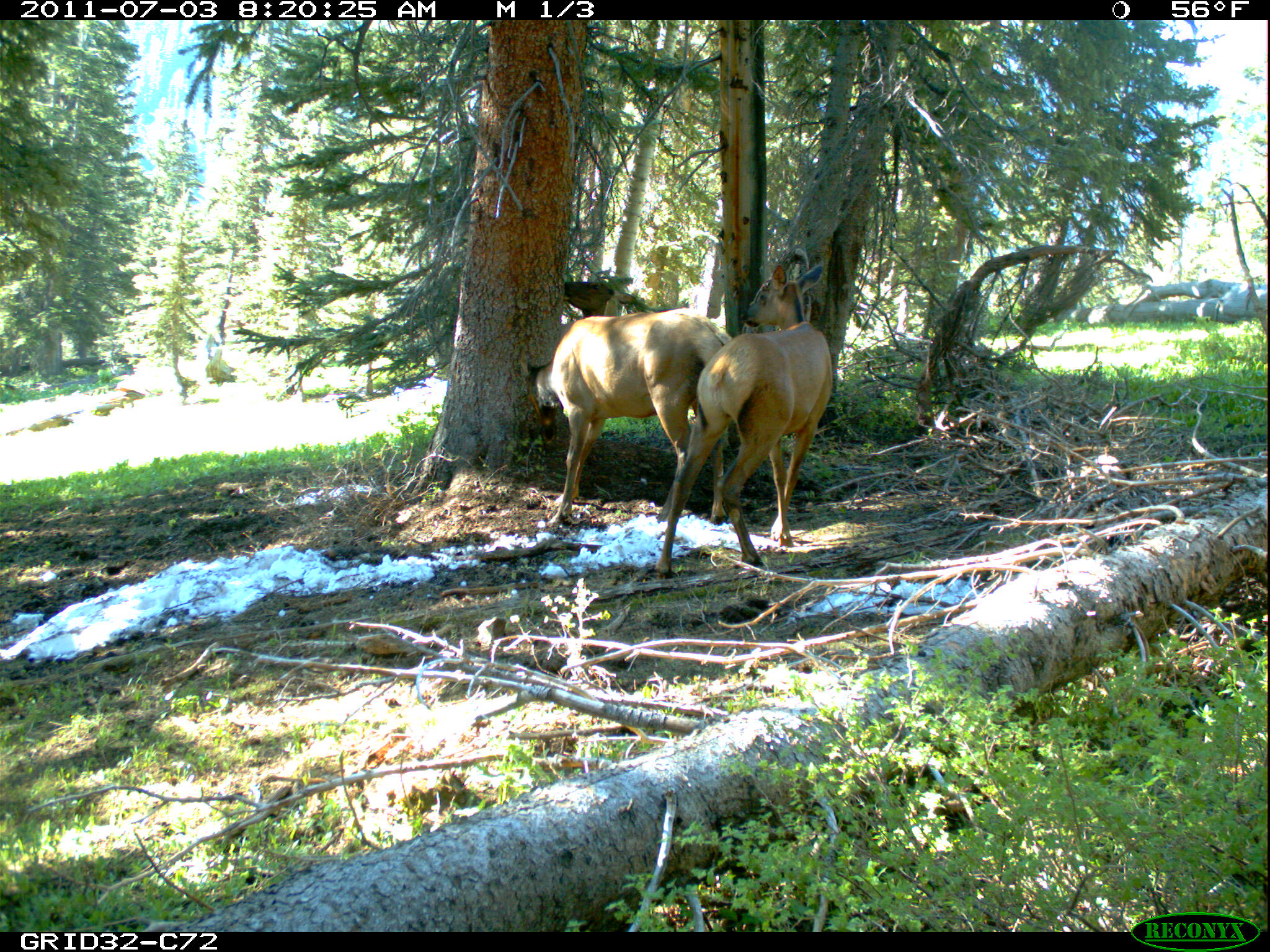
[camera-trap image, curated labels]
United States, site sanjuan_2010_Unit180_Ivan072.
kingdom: Animalia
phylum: Chordata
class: Mammalia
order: Artiodactyla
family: Cervidae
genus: Cervus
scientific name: Cervus elaphus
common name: red deer